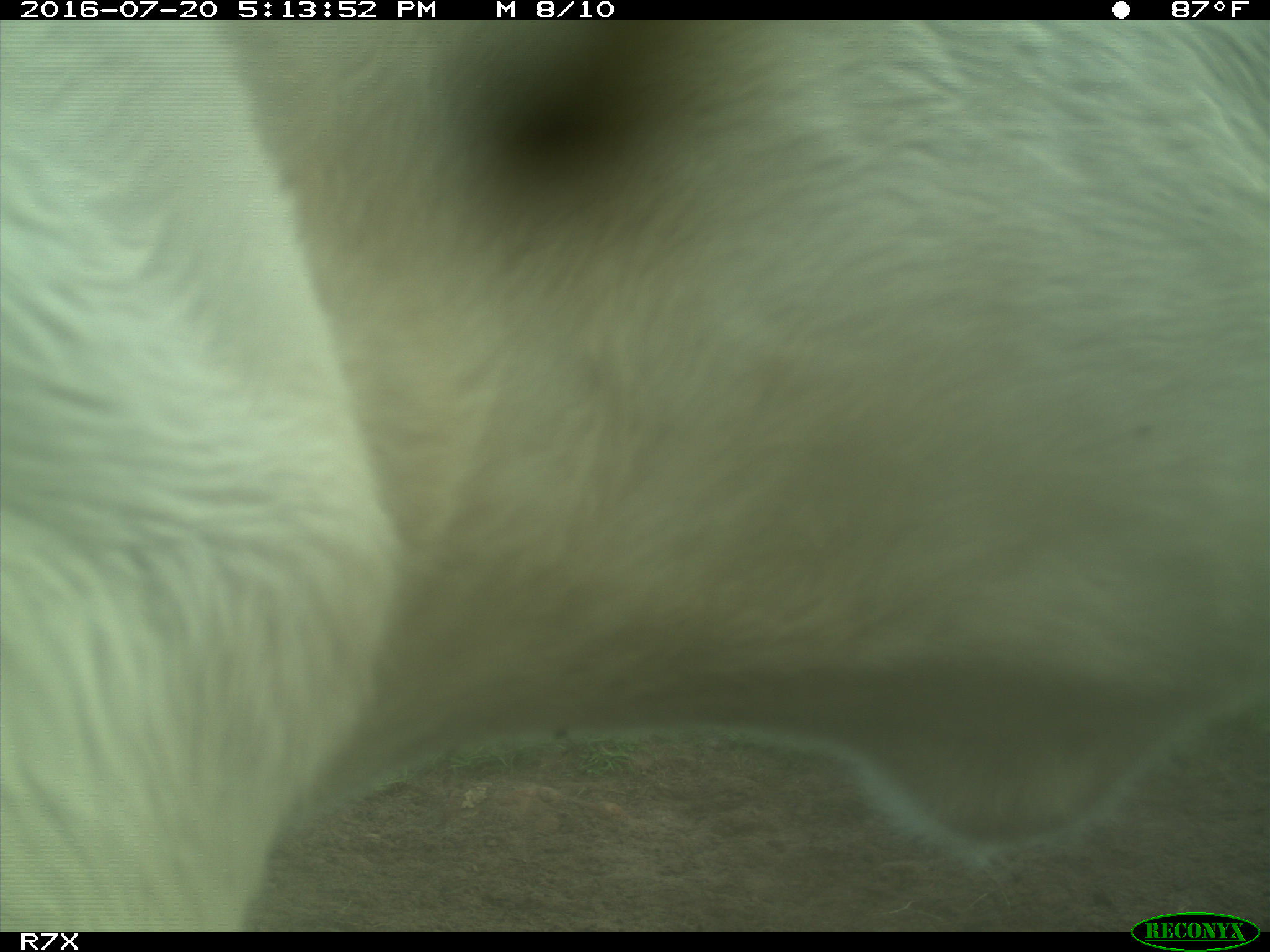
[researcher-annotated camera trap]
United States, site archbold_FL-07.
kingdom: Animalia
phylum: Chordata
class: Mammalia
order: Artiodactyla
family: Bovidae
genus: Bos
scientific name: Bos taurus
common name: domestic cow